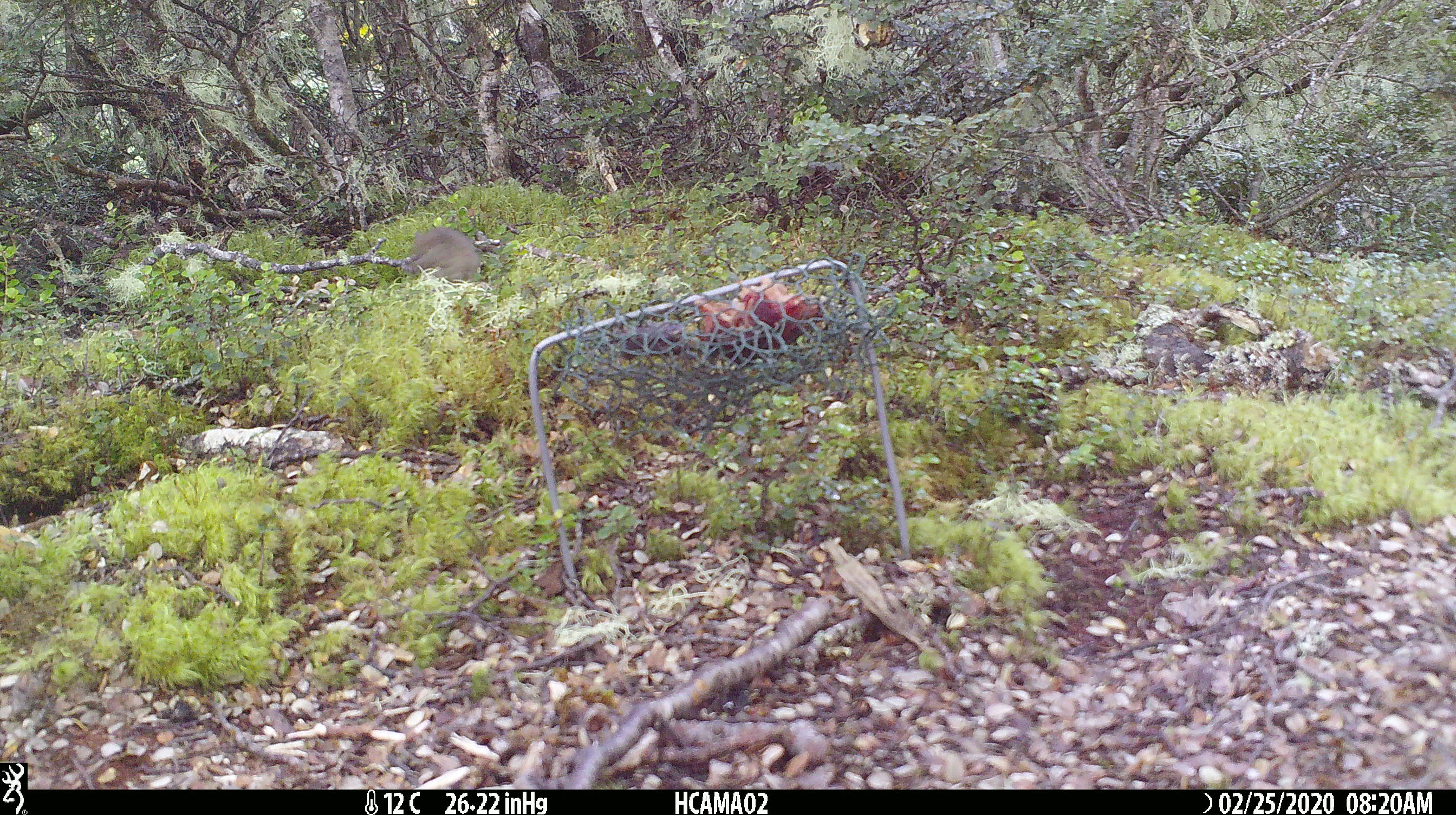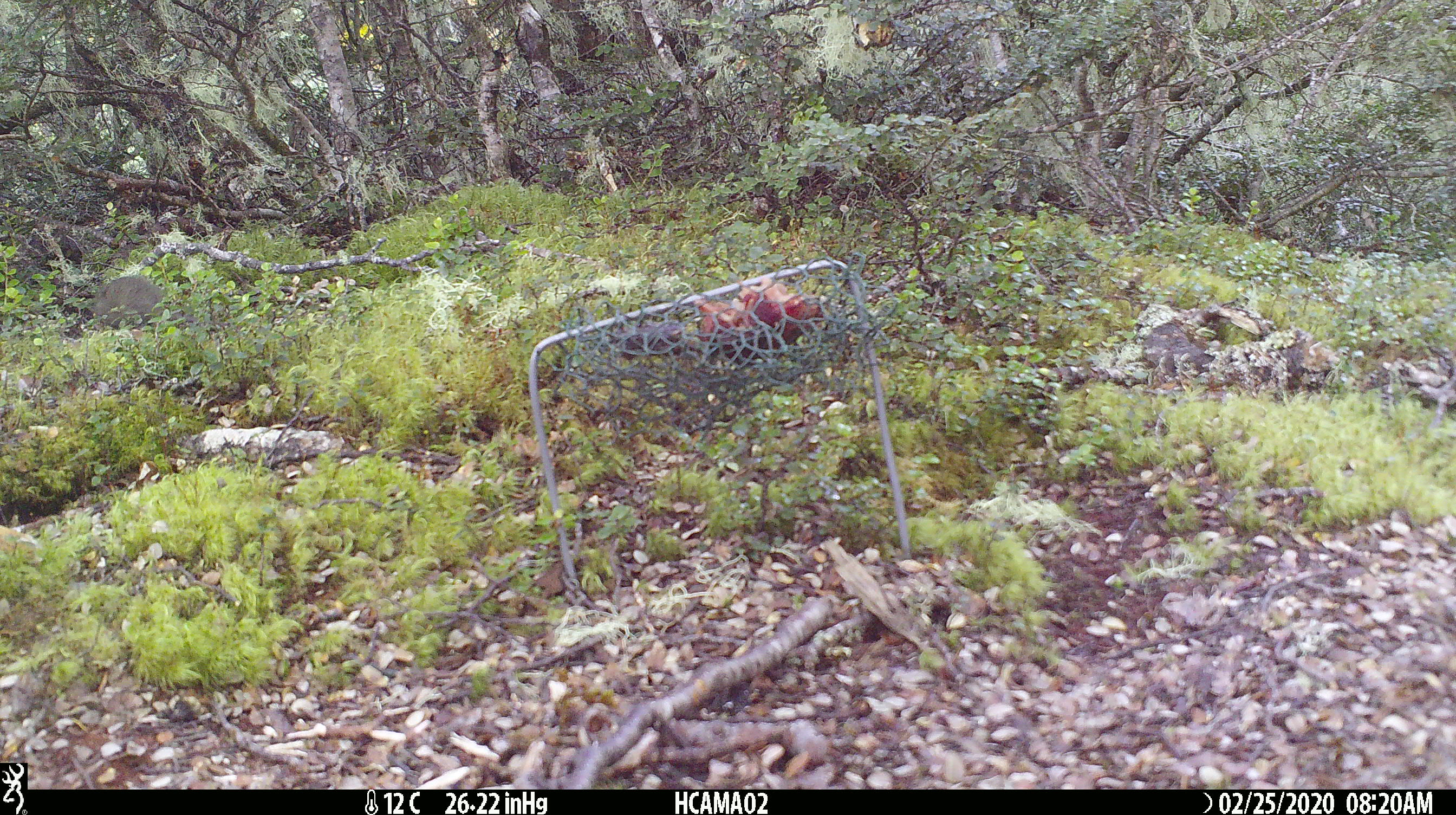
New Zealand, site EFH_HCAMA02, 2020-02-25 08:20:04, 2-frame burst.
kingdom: Animalia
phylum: Chordata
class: Mammalia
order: Rodentia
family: Muridae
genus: Mus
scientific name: Mus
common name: mouse